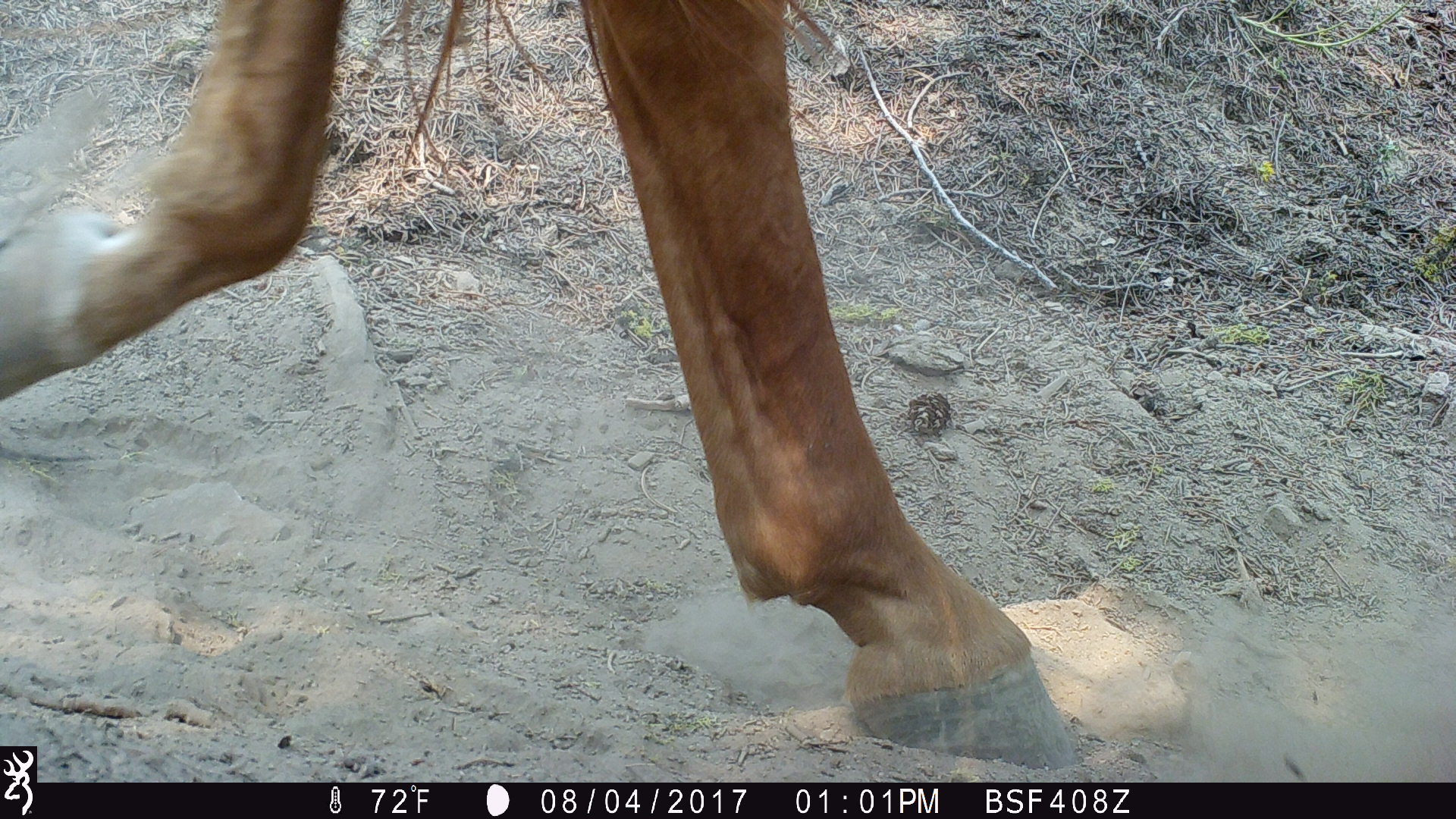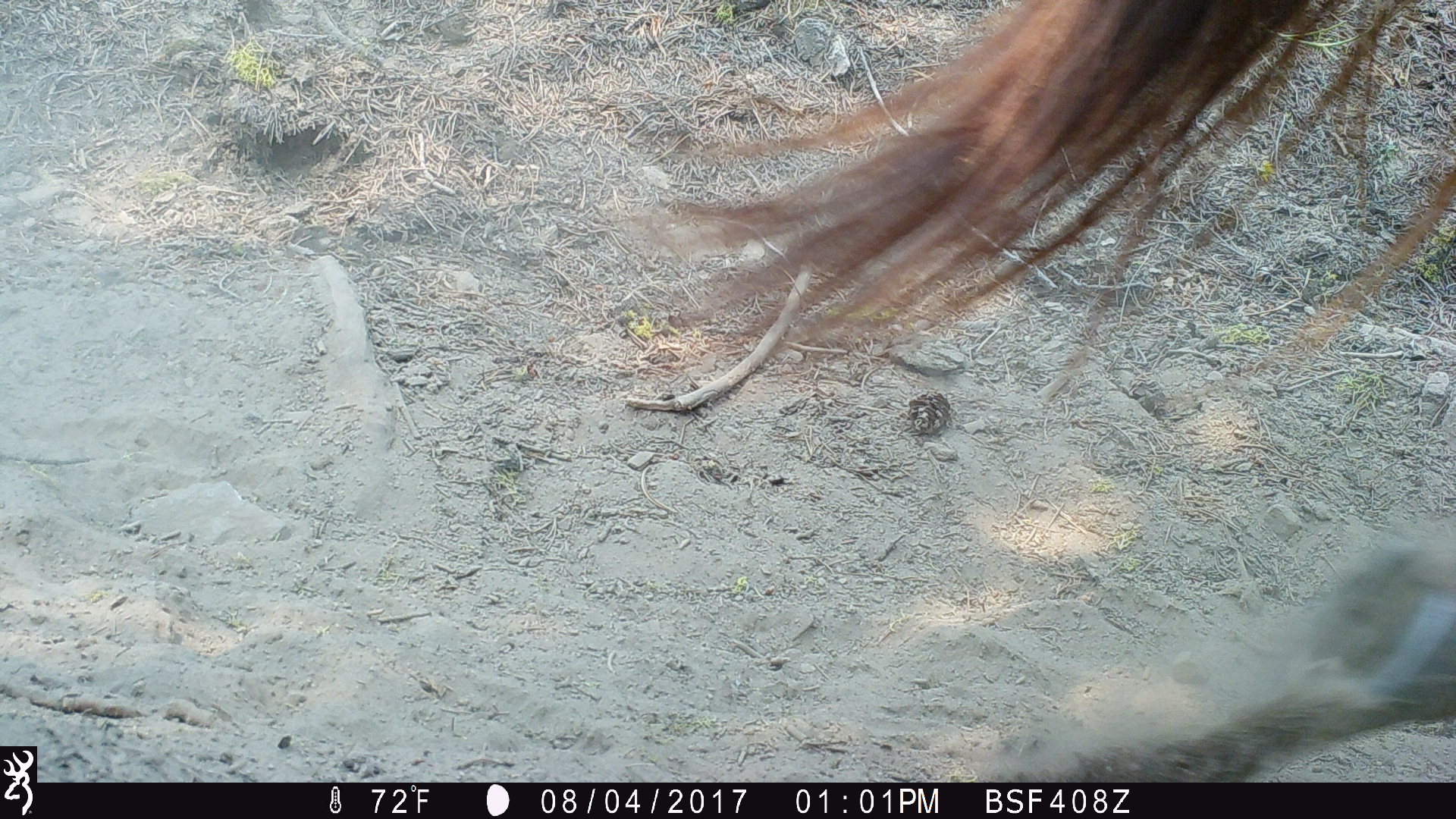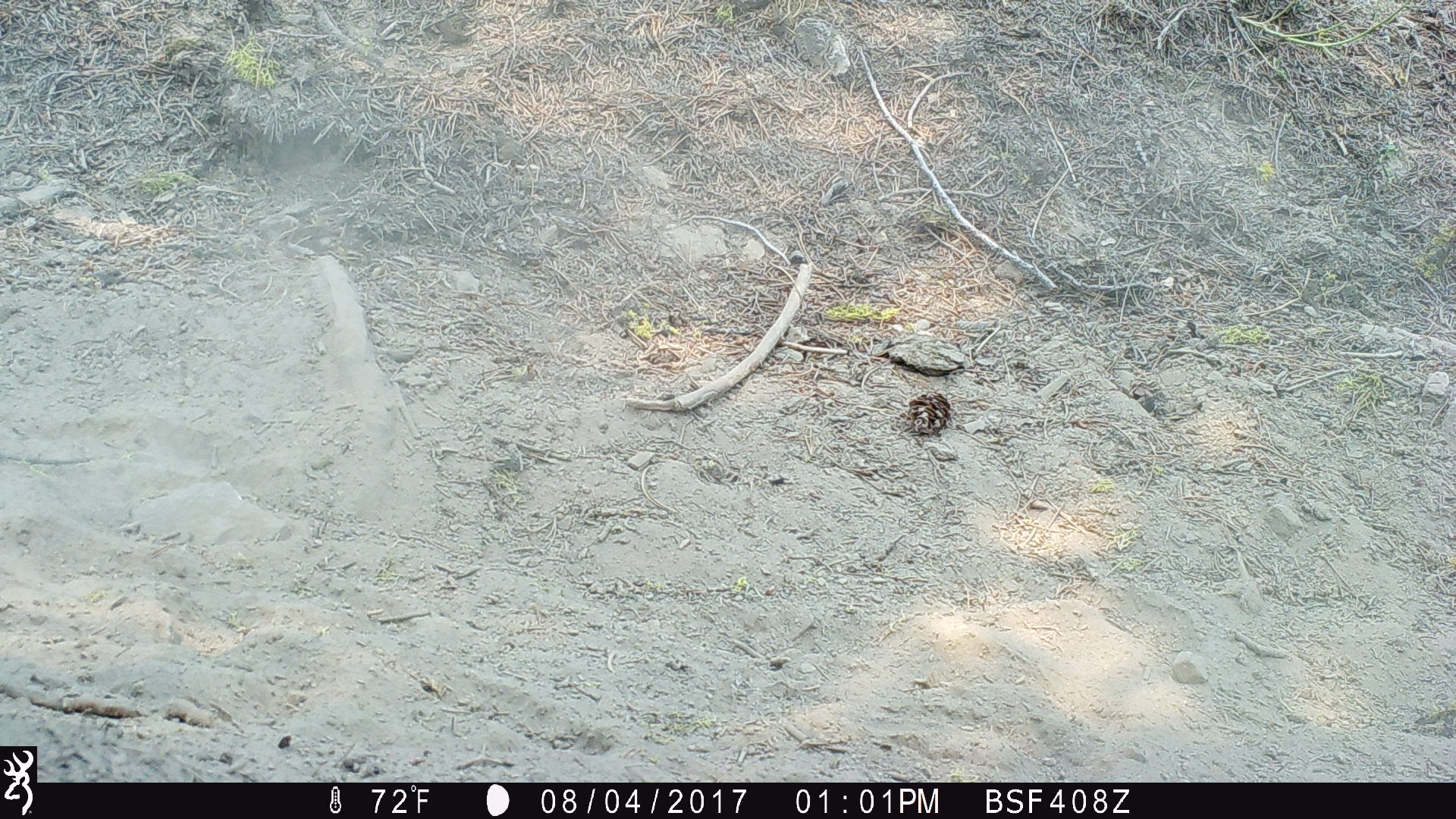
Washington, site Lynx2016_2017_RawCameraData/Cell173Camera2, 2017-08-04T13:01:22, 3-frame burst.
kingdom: Animalia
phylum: Chordata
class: Mammalia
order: Perissodactyla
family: Equidae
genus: Equus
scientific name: Equus caballus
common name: domestic horse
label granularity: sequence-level